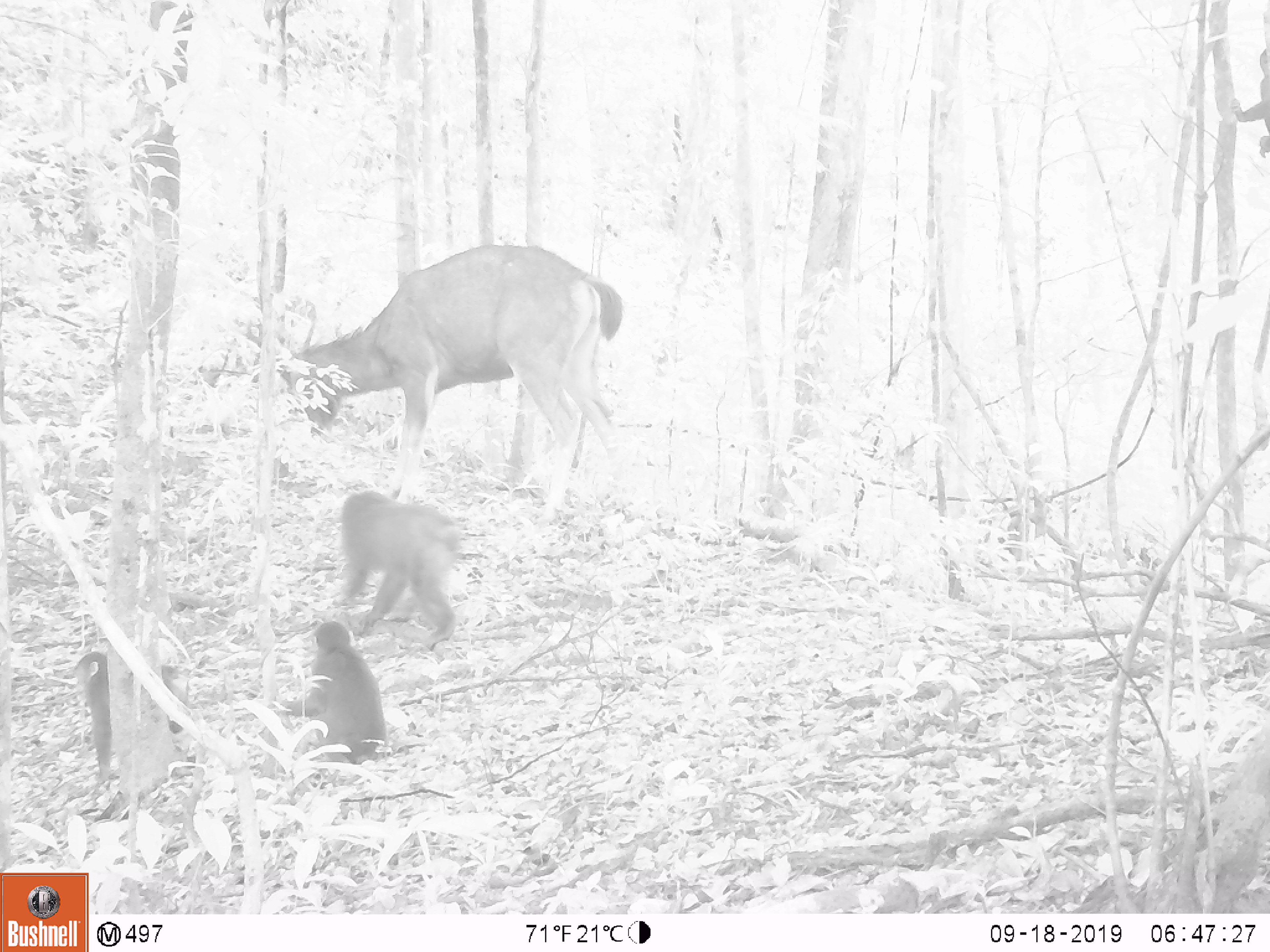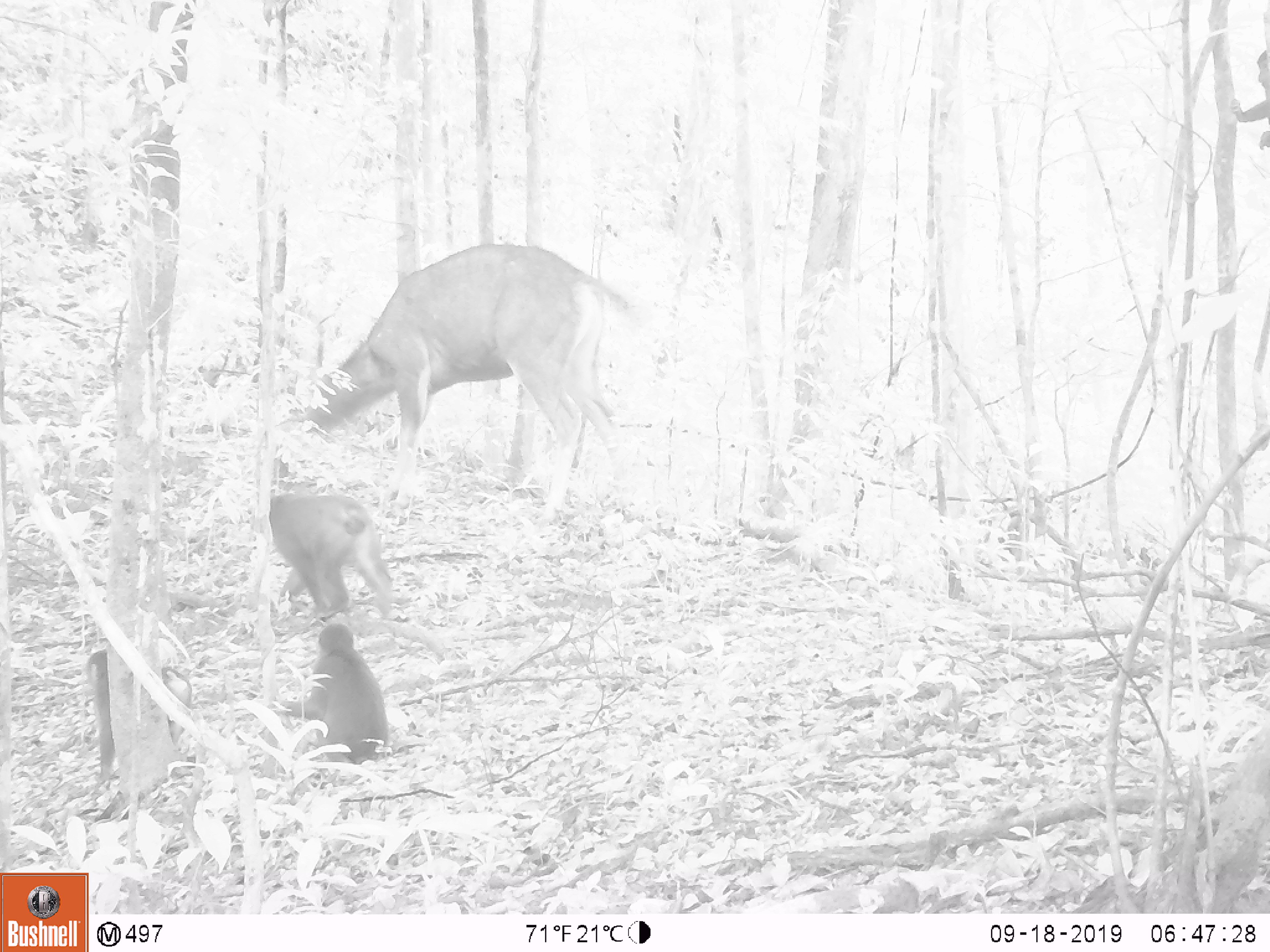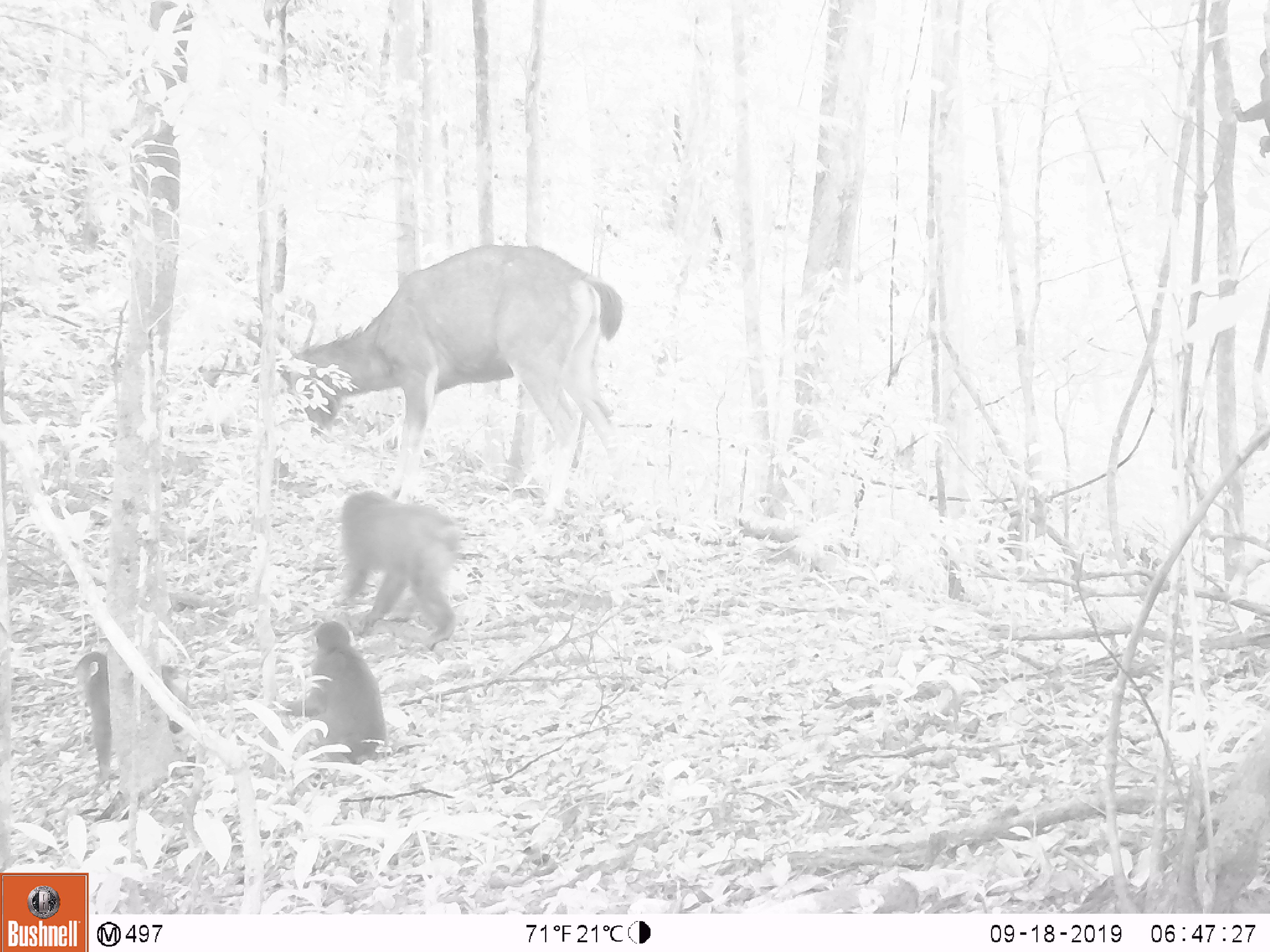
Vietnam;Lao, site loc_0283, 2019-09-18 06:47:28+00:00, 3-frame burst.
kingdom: Animalia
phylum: Chordata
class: Mammalia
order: Artiodactyla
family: Cervidae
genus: Rusa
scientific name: Rusa unicolor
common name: sambar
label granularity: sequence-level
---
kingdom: Animalia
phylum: Chordata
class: Mammalia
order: Primates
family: Cercopithecidae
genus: Macaca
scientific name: Macaca arctoides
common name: stump-tailed macaque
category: stump tailed macaque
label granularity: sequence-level